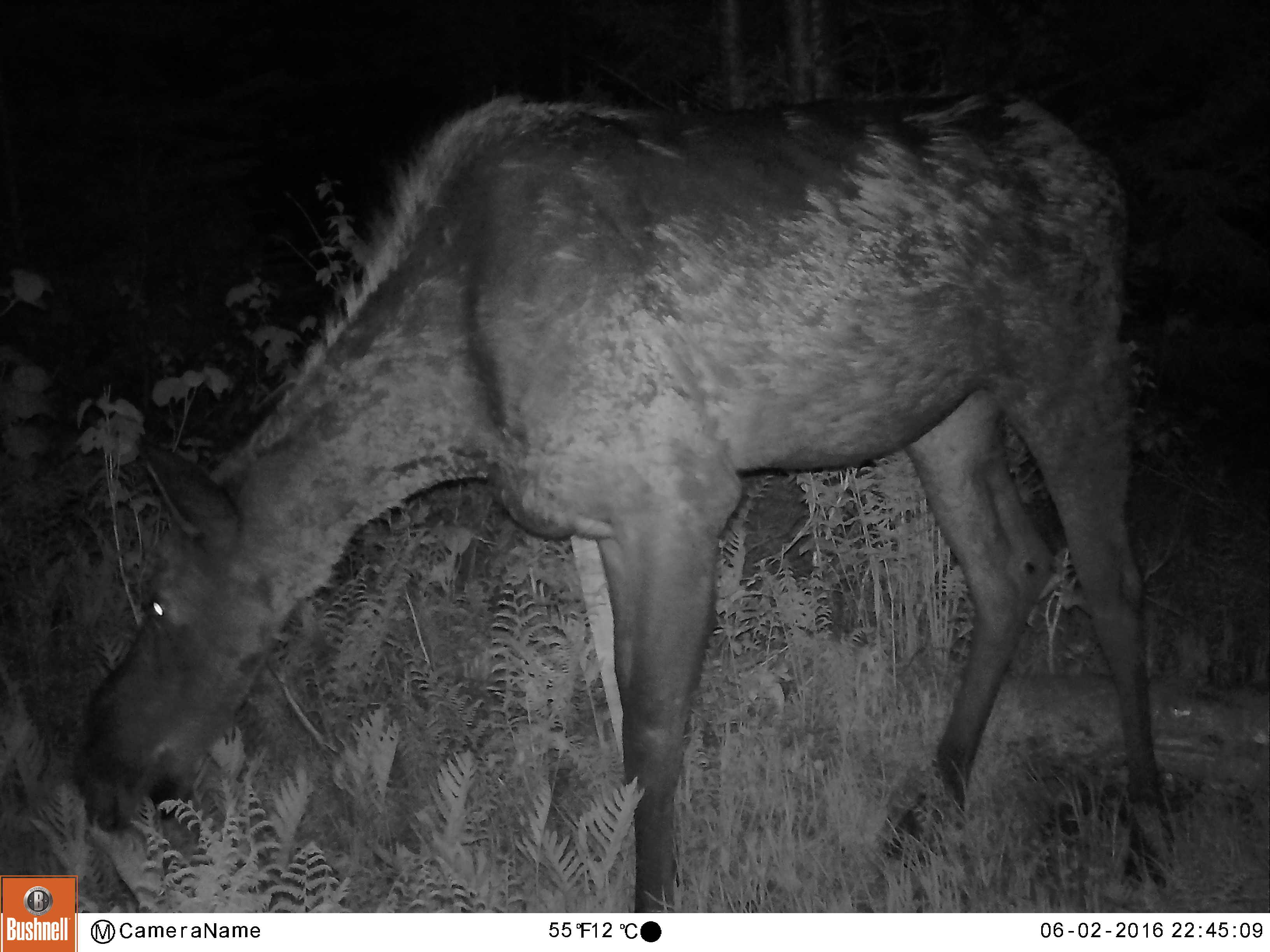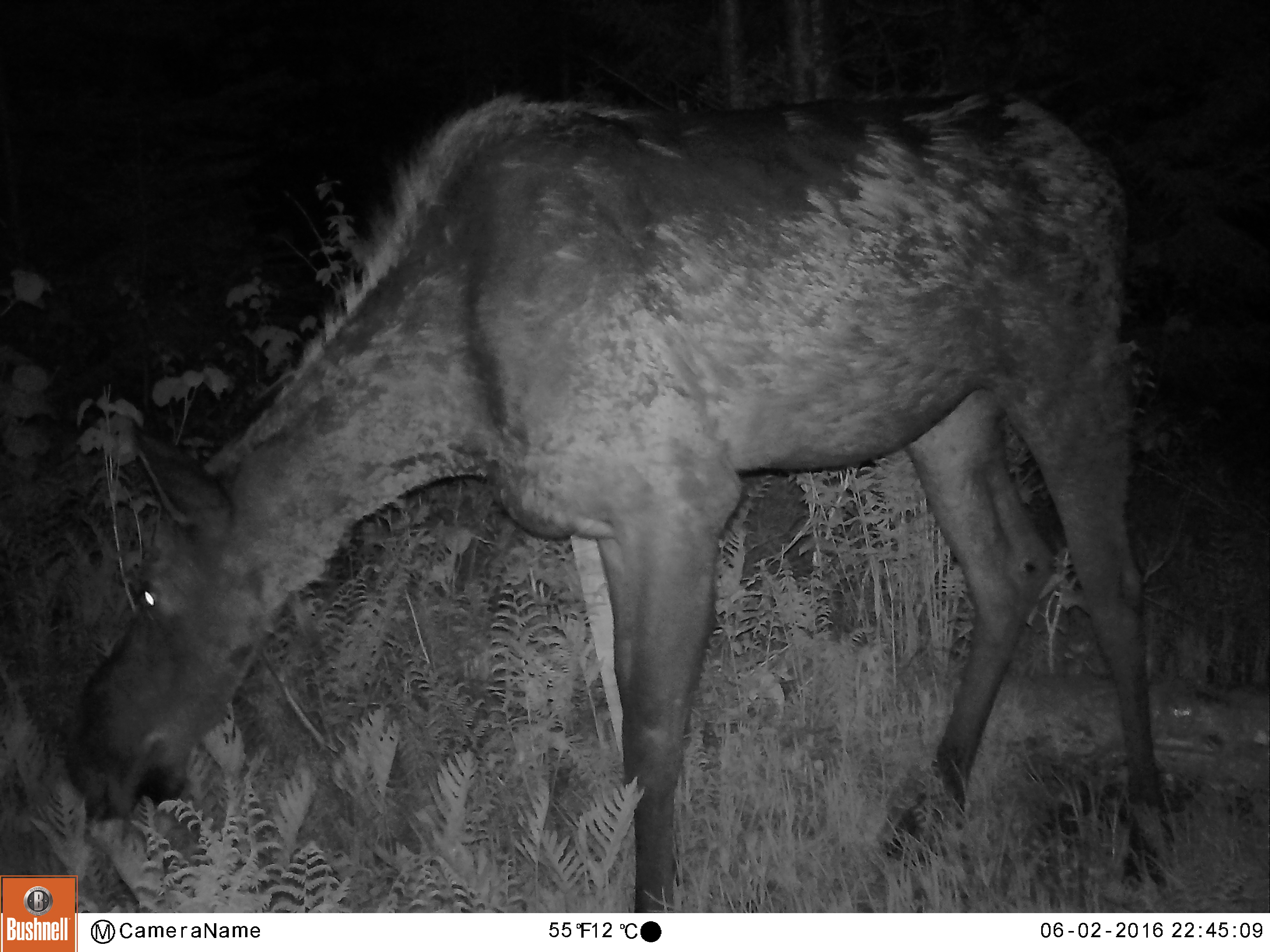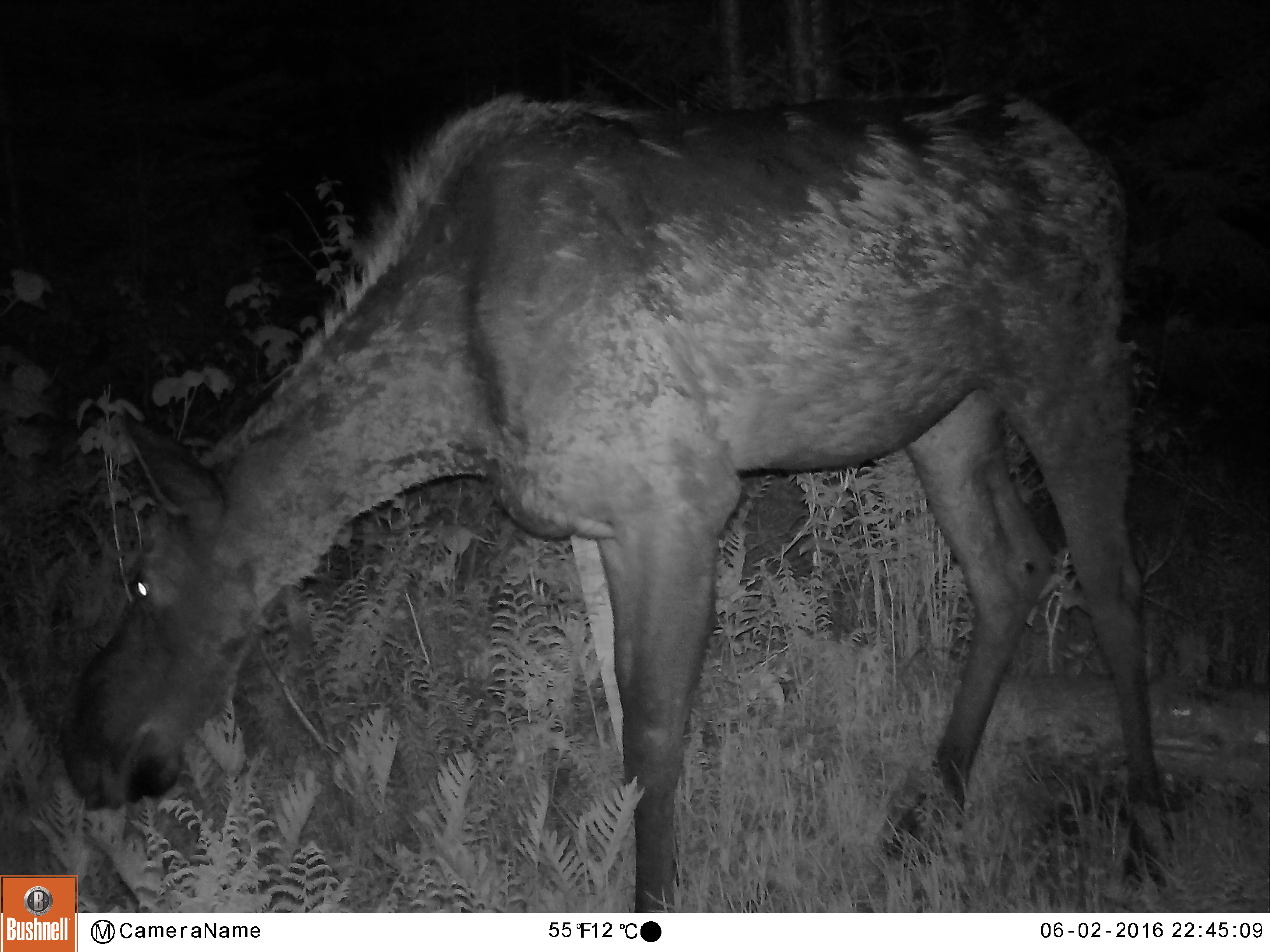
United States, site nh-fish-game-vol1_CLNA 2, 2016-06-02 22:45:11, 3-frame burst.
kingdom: Animalia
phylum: Chordata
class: Mammalia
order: Artiodactyla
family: Cervidae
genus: Alces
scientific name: Alces alces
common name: moose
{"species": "moose (Alces alces)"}